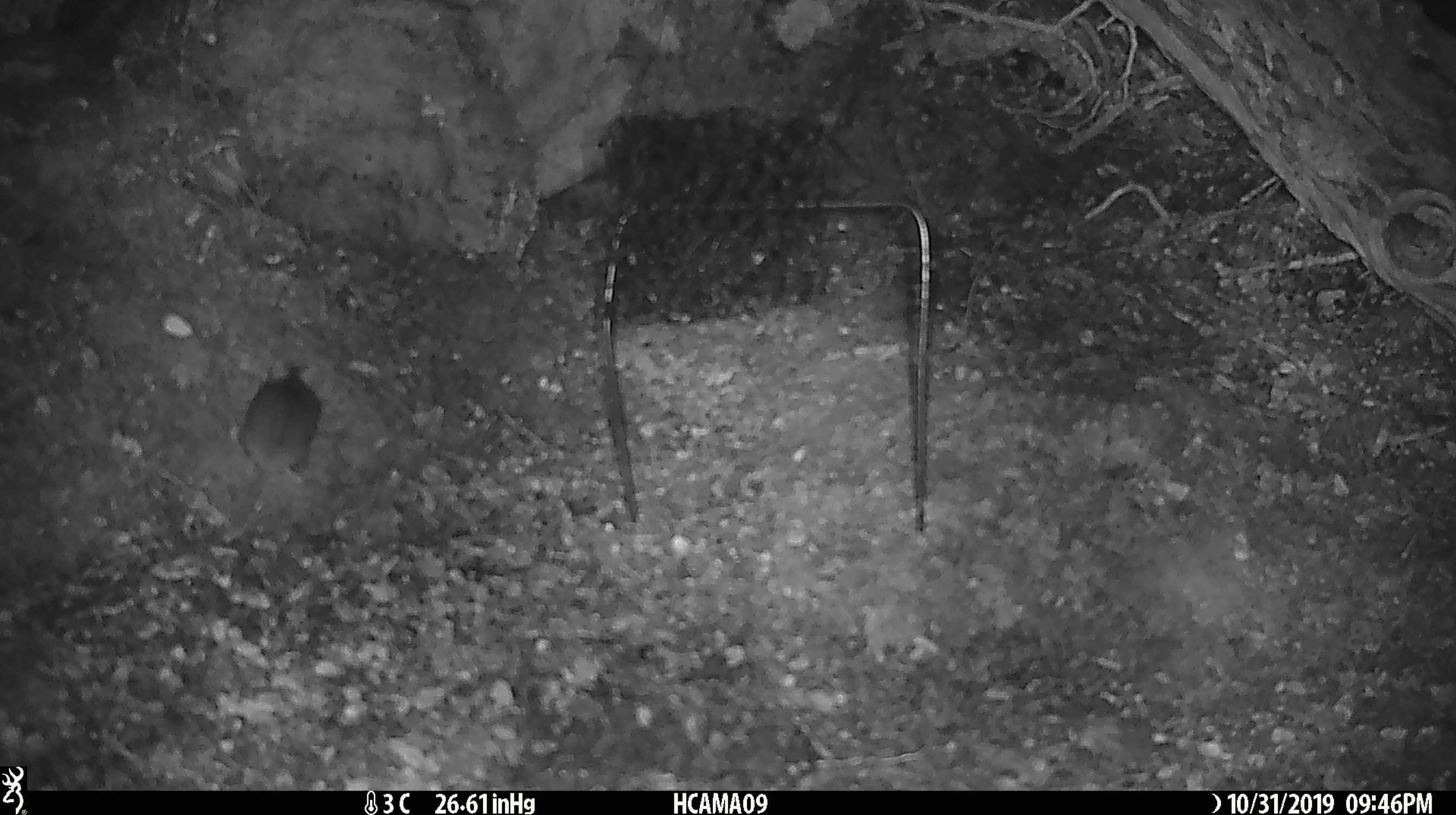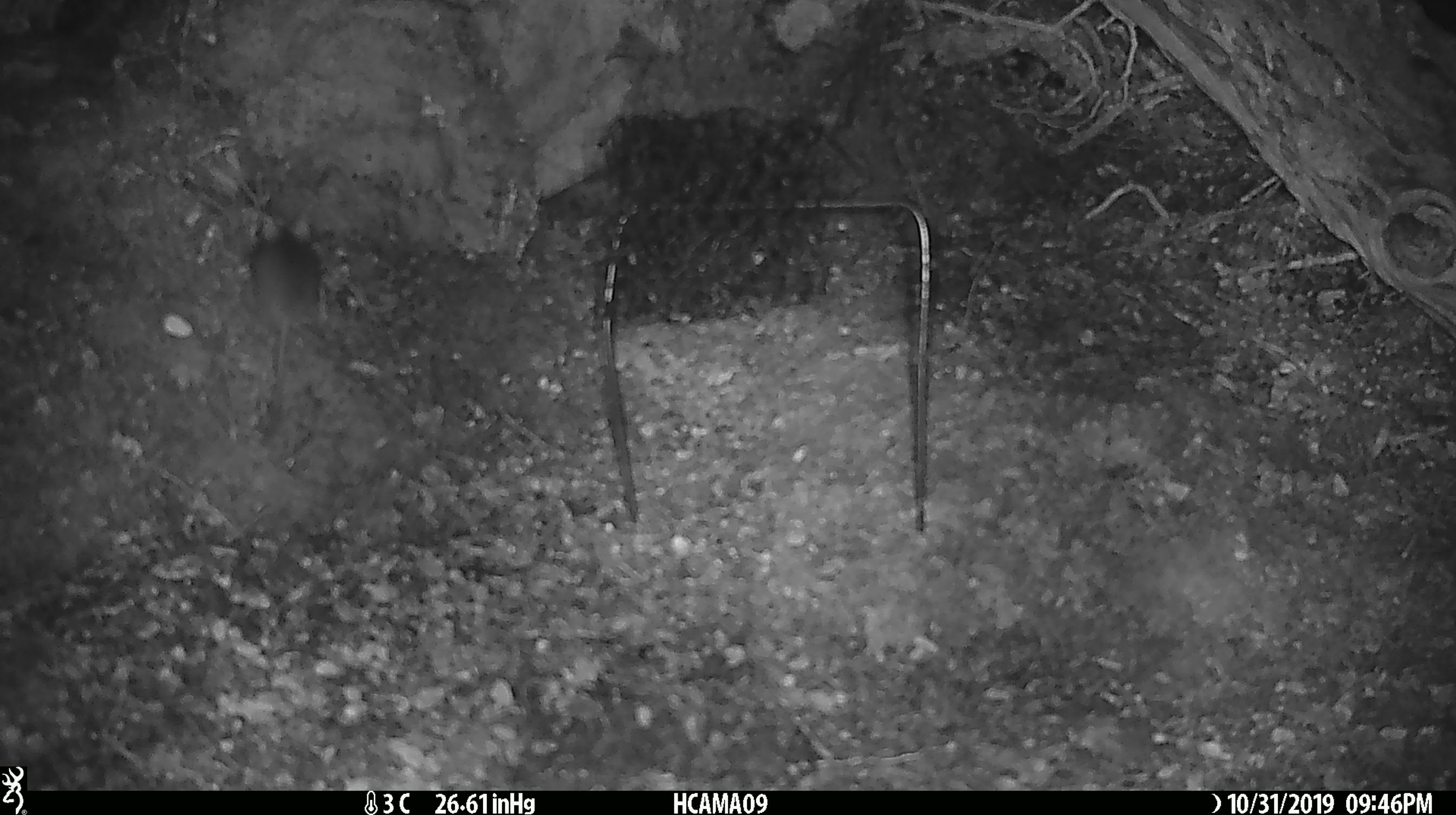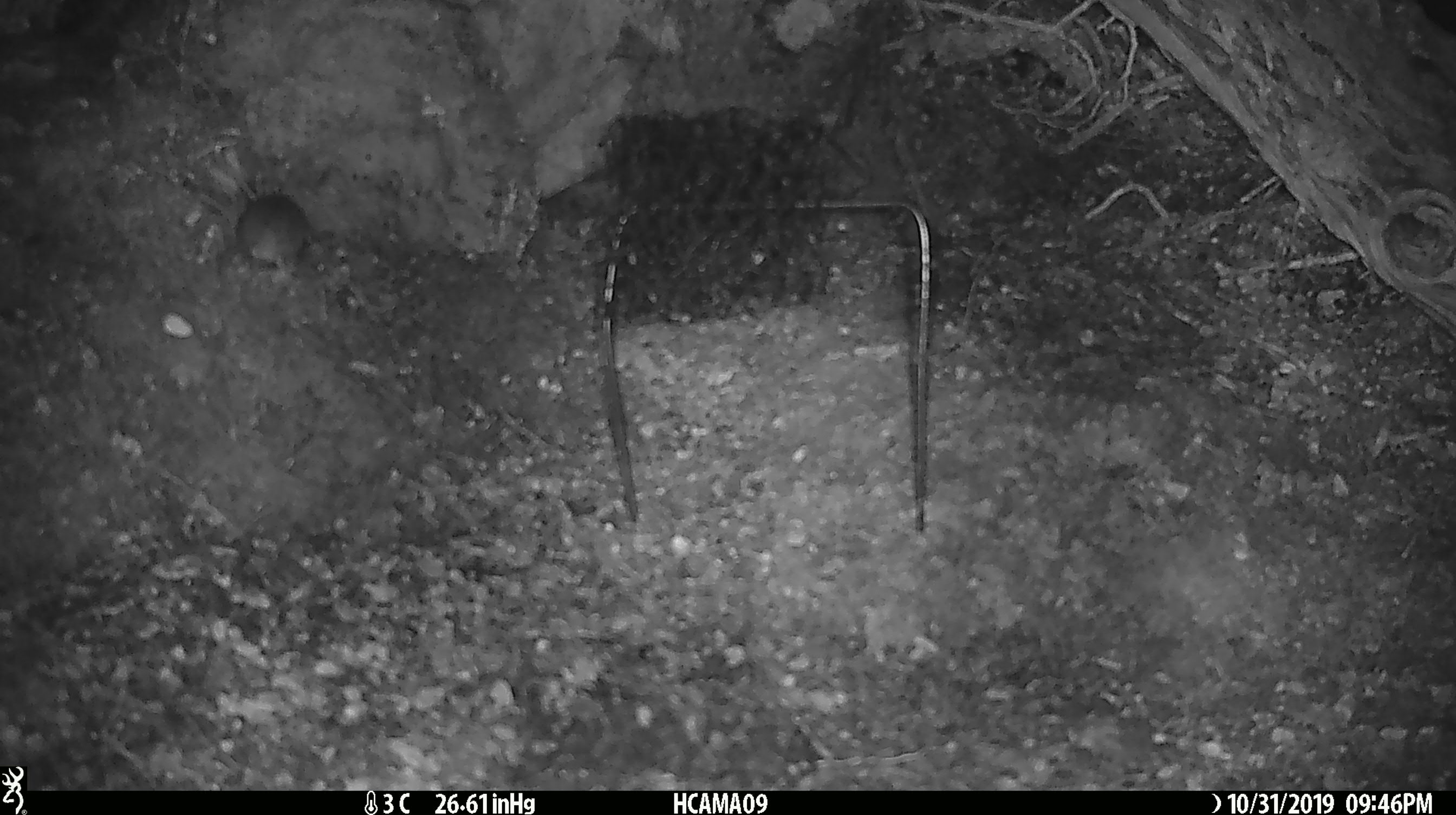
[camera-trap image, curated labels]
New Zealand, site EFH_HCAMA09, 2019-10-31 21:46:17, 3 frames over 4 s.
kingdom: Animalia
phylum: Chordata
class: Mammalia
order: Rodentia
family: Muridae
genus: Mus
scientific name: Mus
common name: mouse